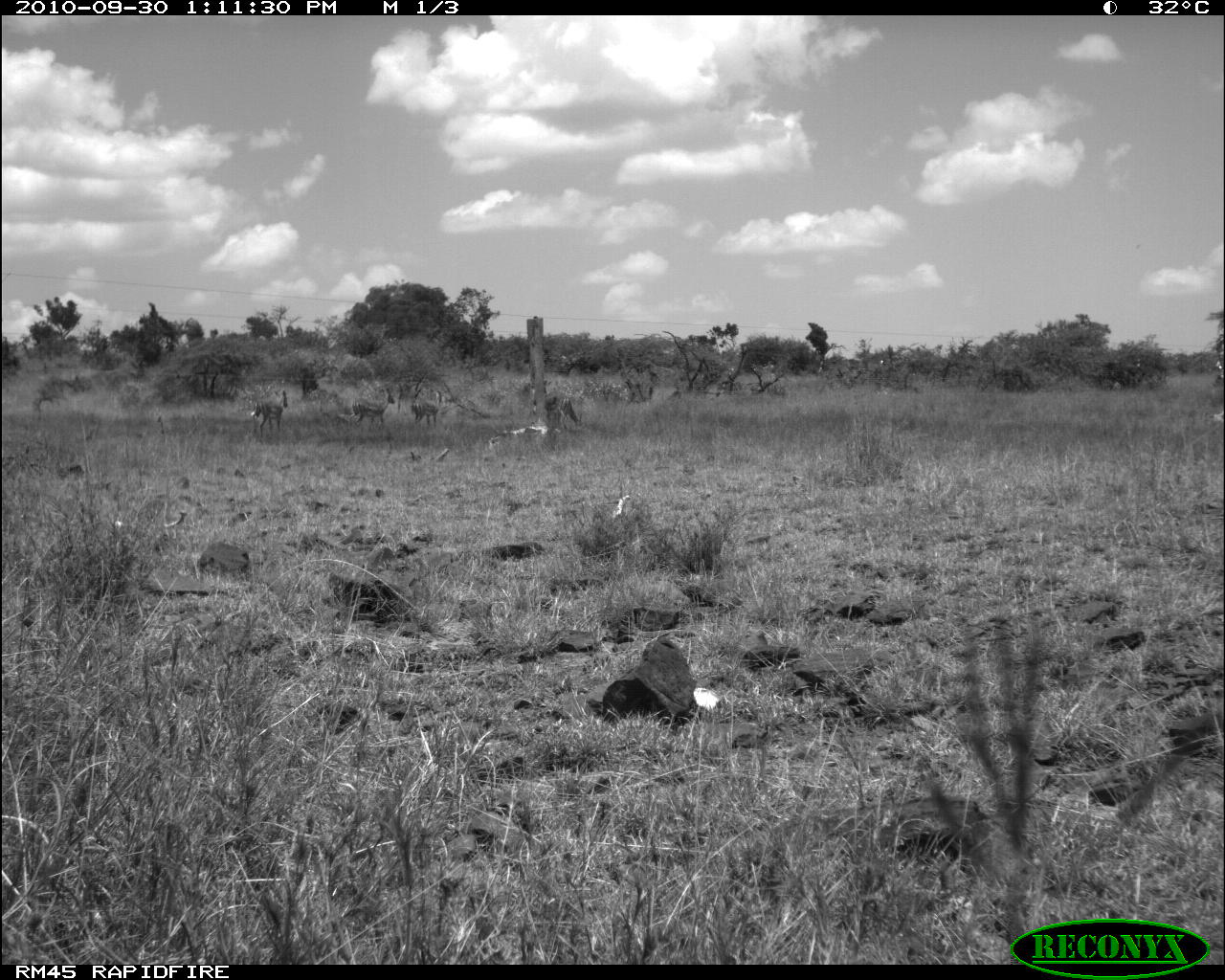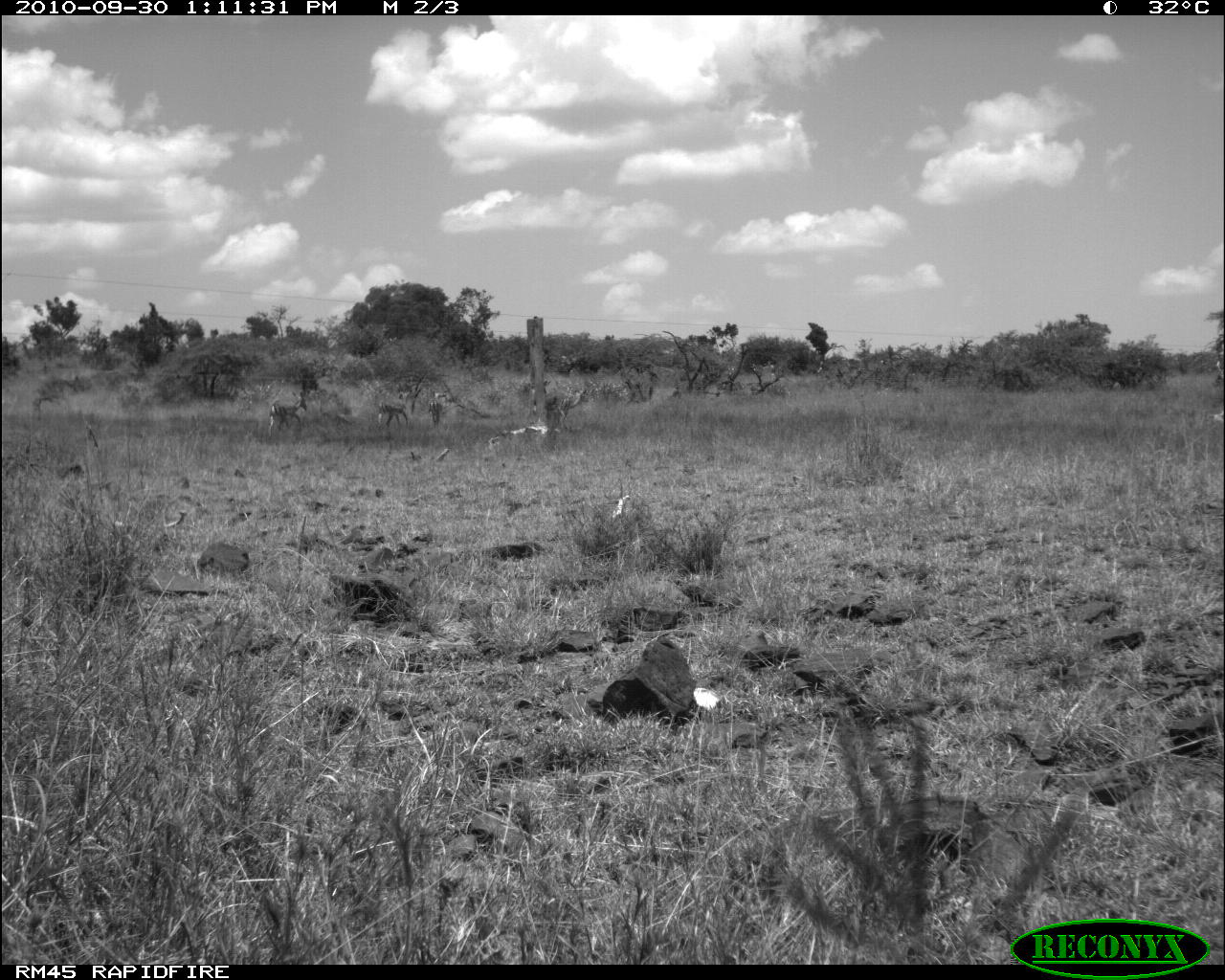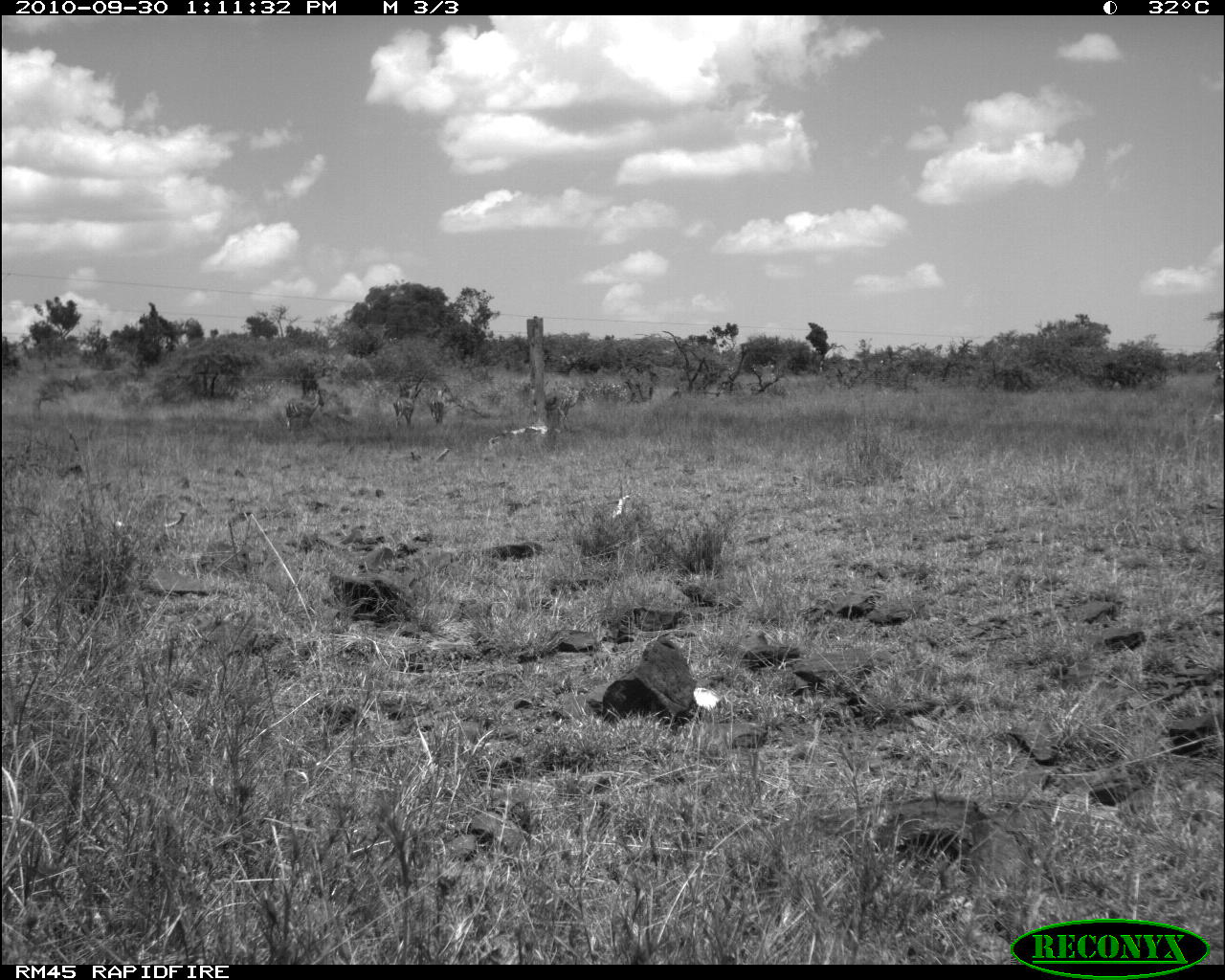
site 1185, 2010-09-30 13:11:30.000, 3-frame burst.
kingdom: Animalia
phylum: Chordata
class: Mammalia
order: Artiodactyla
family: Bovidae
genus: Aepyceros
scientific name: Aepyceros melampus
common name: impala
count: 4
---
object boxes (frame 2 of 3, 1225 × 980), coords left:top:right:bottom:
aepyceros melampus: 543:386:591:427; 268:392:307:433; 378:389:412:428; 528:378:550:423; 429:391:446:422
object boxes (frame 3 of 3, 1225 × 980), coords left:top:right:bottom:
aepyceros melampus: 544:386:588:426; 283:389:324:431; 525:373:548:424; 394:386:421:428; 429:389:445:427